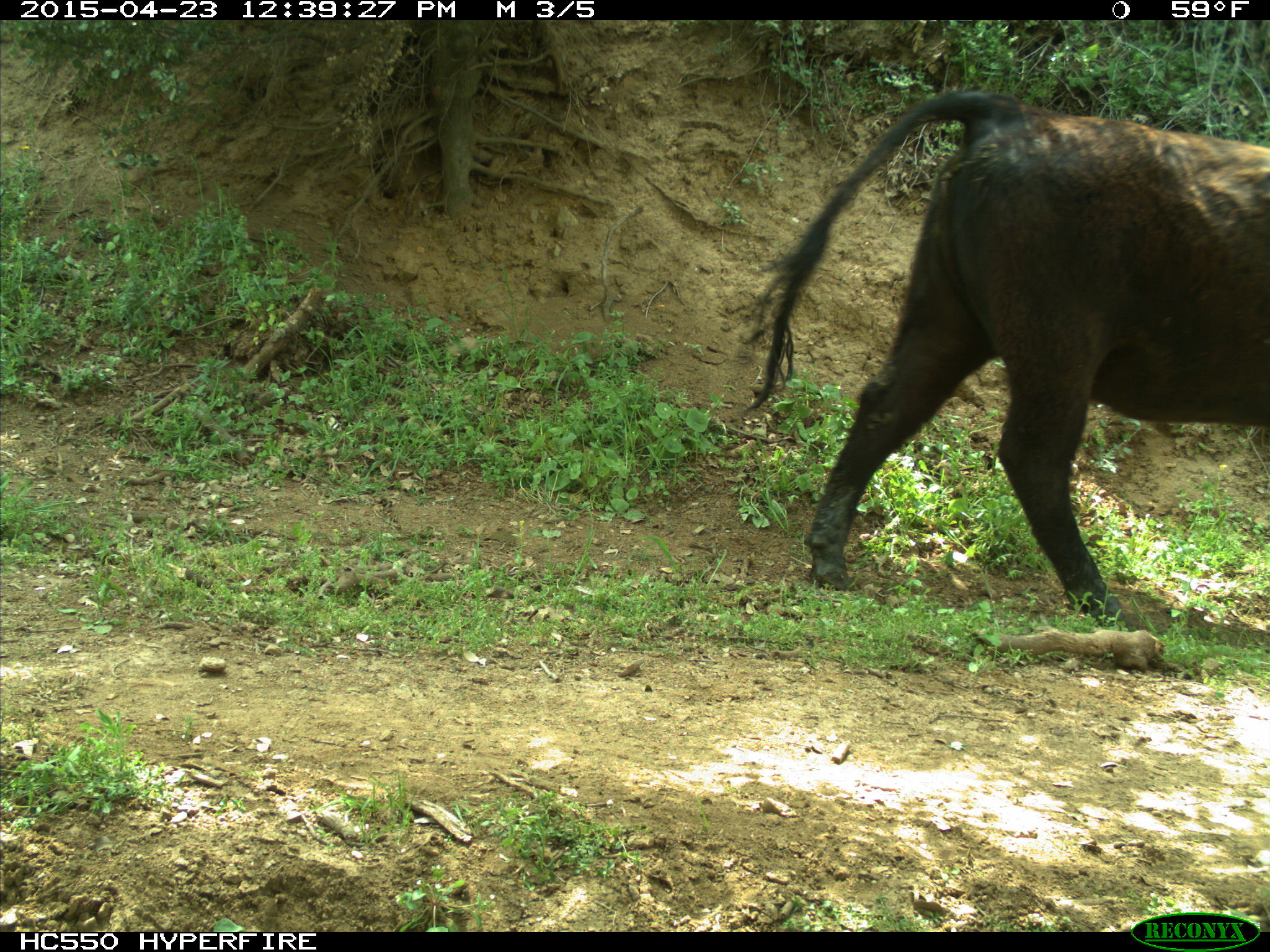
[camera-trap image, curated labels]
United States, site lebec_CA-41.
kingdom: Animalia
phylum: Chordata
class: Mammalia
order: Artiodactyla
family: Bovidae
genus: Bos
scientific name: Bos taurus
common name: domestic cow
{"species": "Bos taurus (domestic cow)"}